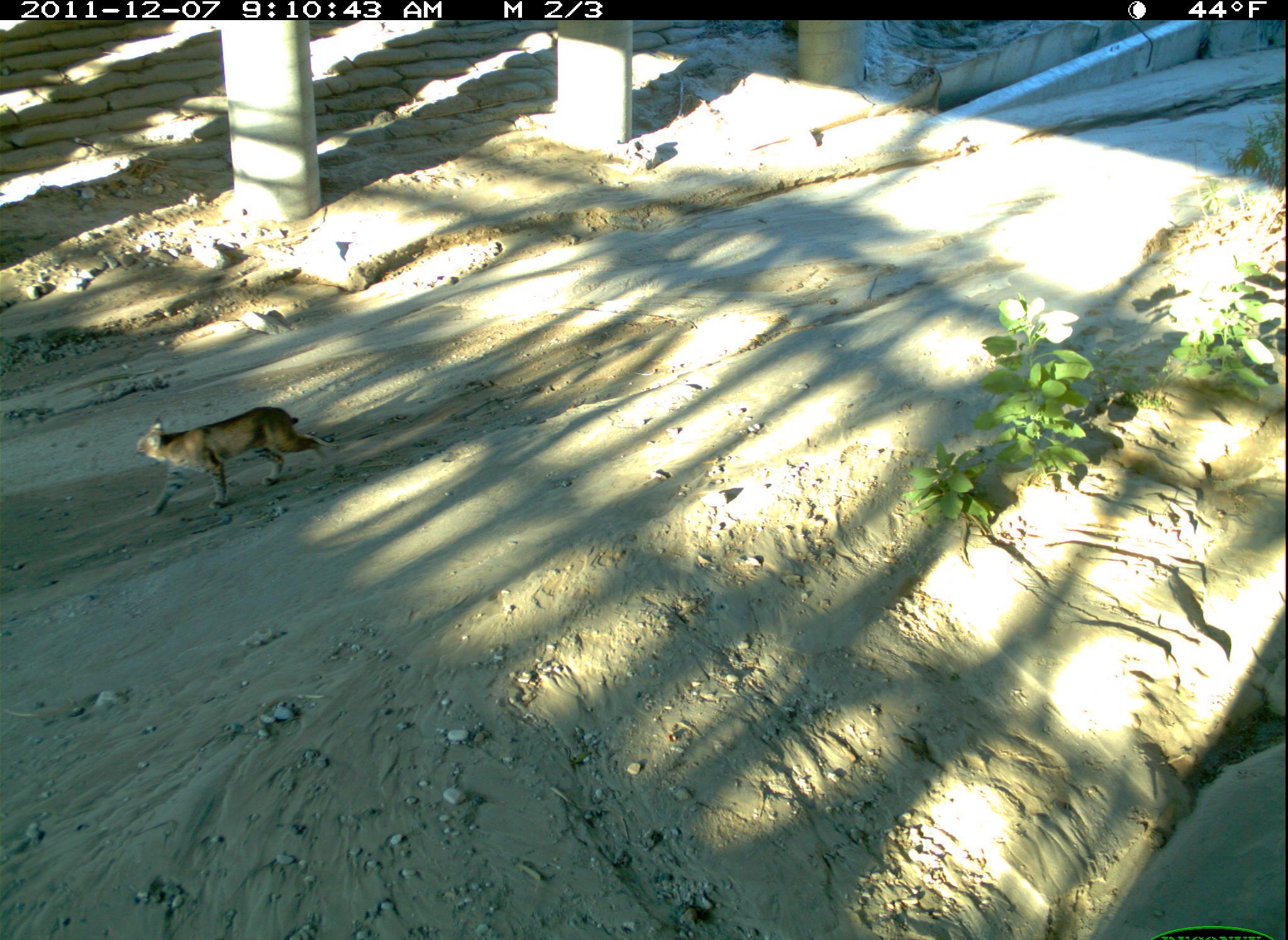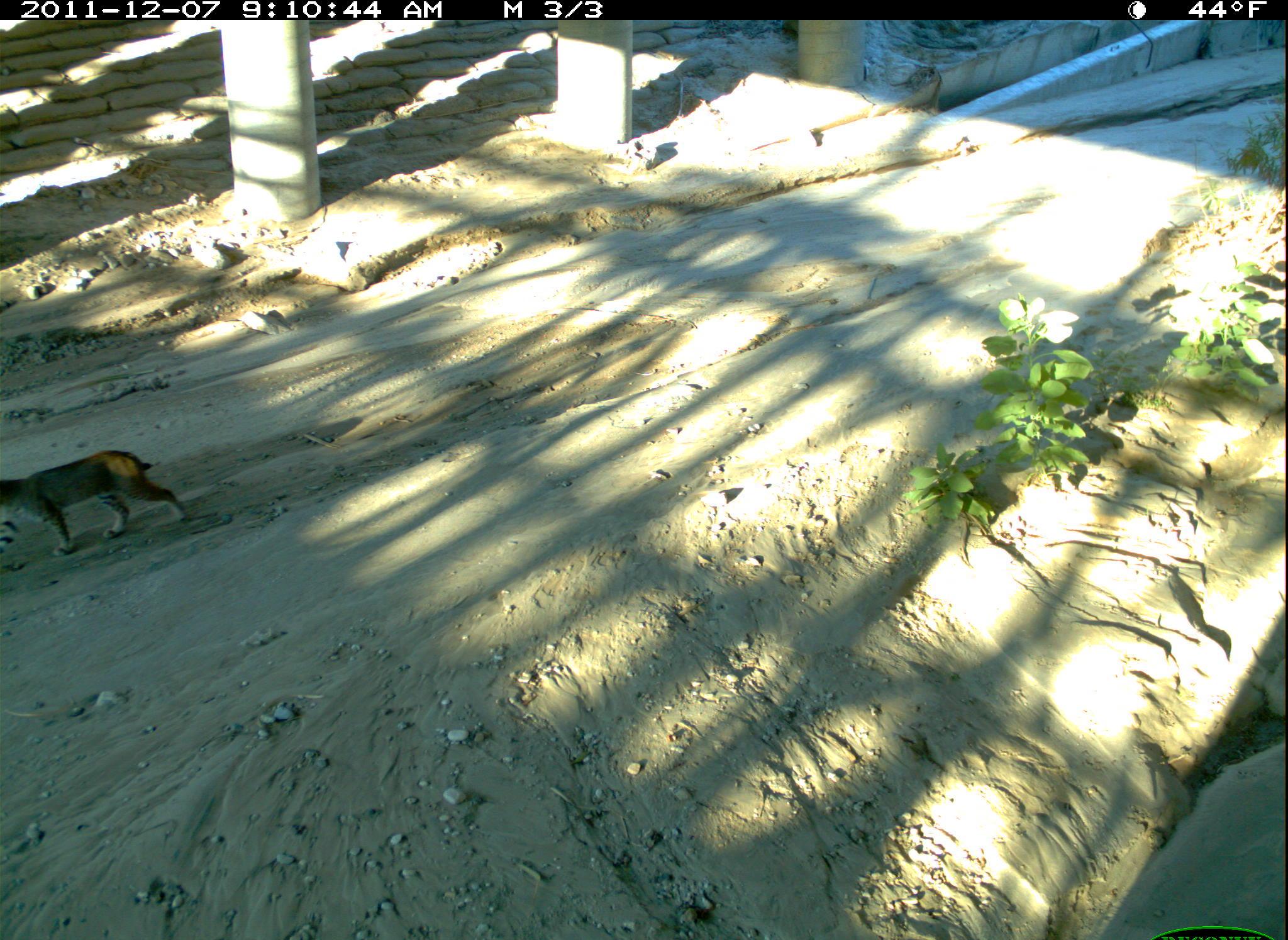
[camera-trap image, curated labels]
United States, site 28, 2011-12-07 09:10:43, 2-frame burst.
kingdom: Animalia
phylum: Chordata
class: Mammalia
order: Carnivora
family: Felidae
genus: Lynx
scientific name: Lynx rufus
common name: bobcat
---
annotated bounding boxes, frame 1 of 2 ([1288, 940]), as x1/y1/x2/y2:
bobcat: 116/406/340/519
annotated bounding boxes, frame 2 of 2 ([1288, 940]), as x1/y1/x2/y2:
bobcat: 0/451/195/561